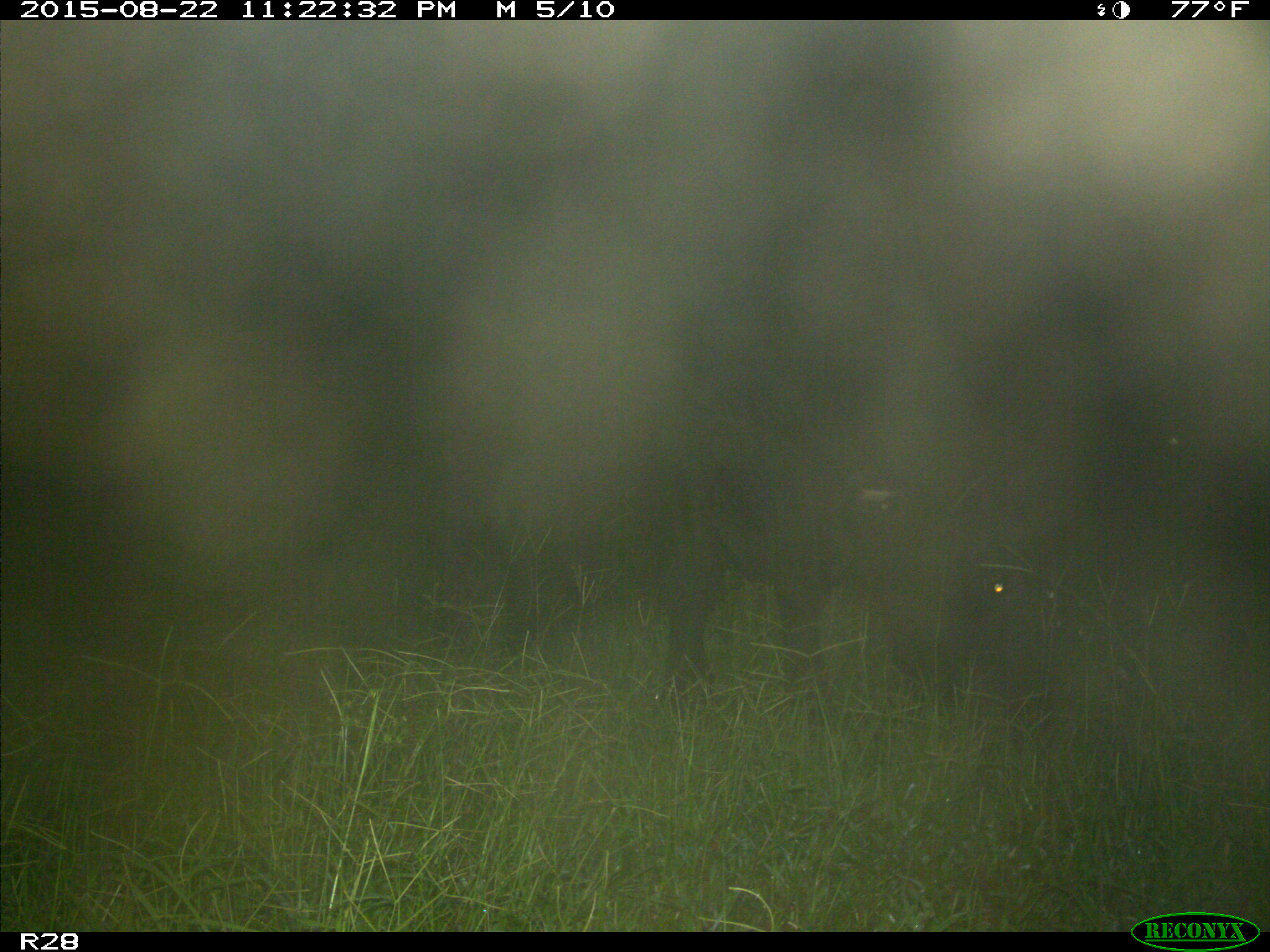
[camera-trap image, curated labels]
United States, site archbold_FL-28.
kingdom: Animalia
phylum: Chordata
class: Mammalia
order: Artiodactyla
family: Bovidae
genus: Bos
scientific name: Bos taurus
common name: domestic cow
Bos taurus (domestic cow).